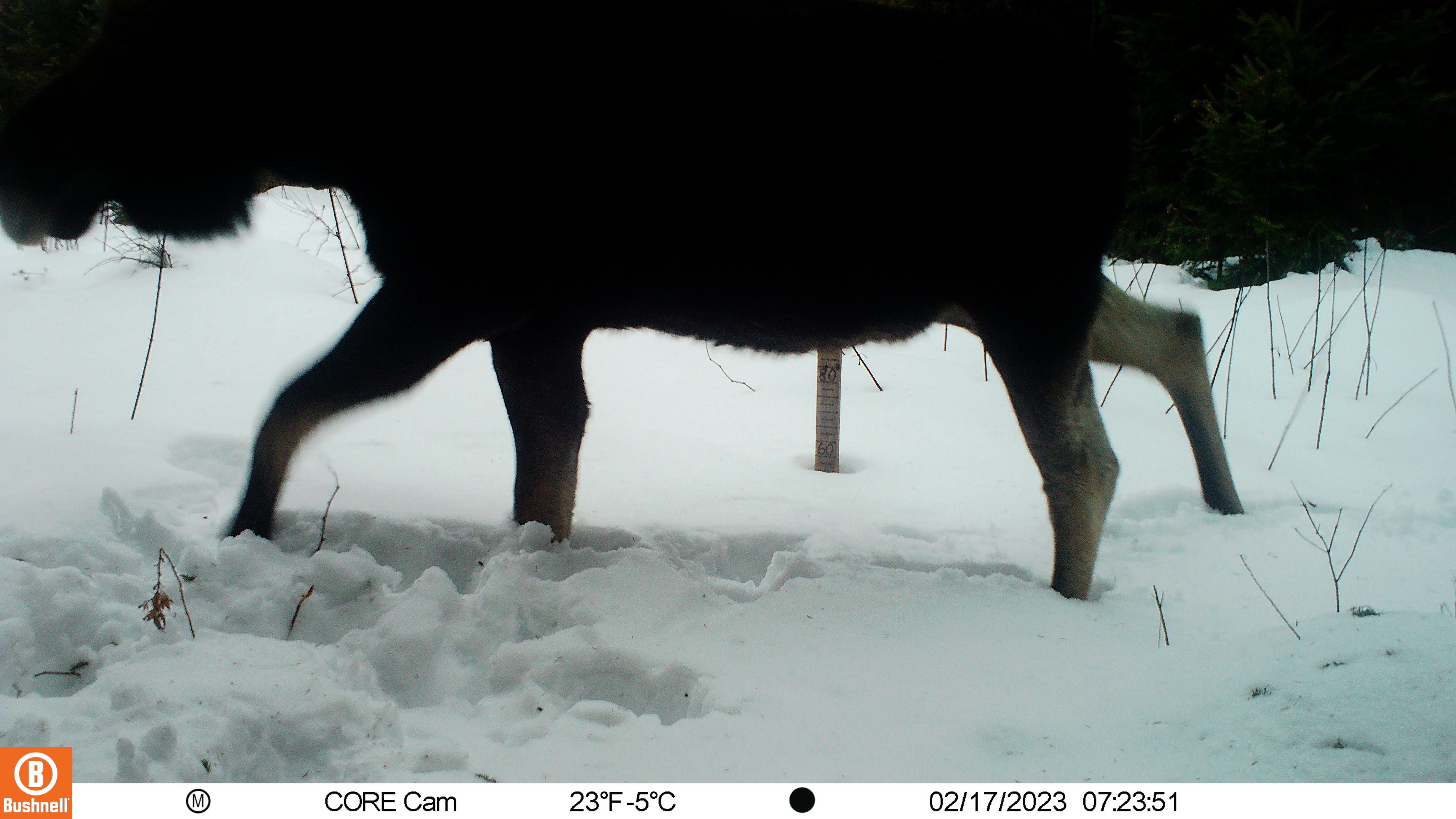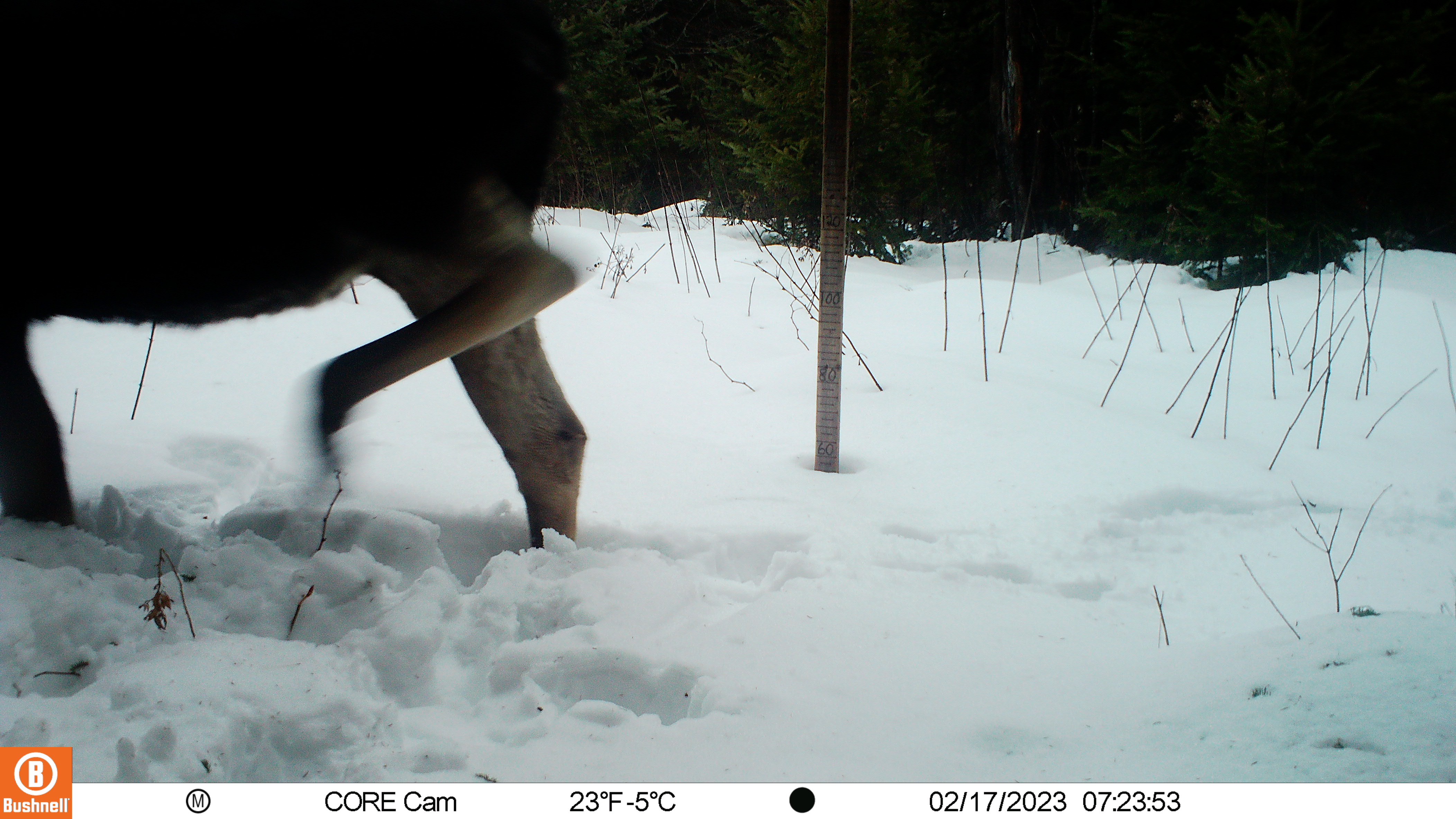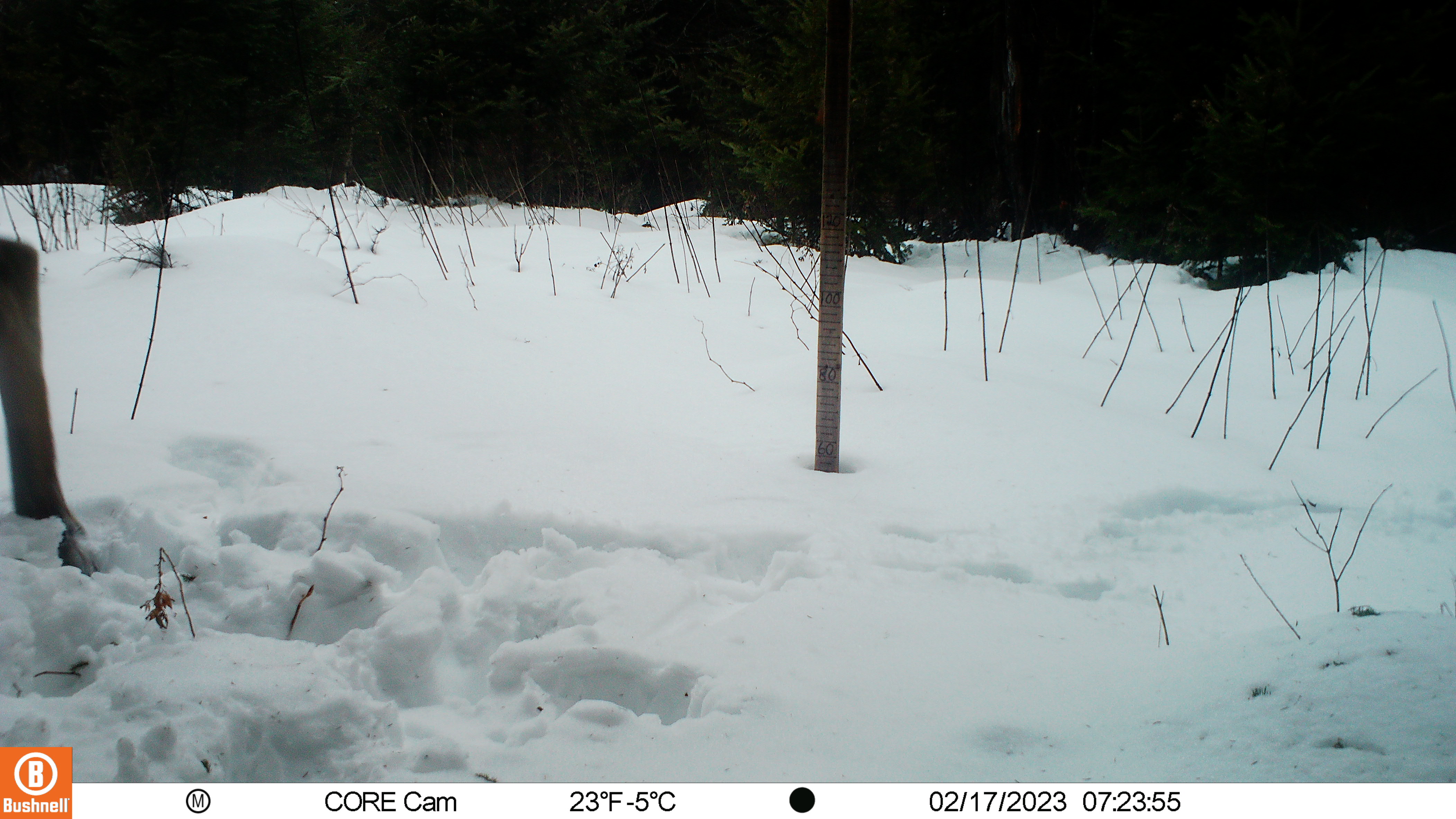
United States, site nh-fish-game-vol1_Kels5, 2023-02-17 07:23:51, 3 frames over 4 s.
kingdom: Animalia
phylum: Chordata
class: Mammalia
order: Artiodactyla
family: Cervidae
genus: Alces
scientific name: Alces alces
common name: moose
Moose (Alces alces).